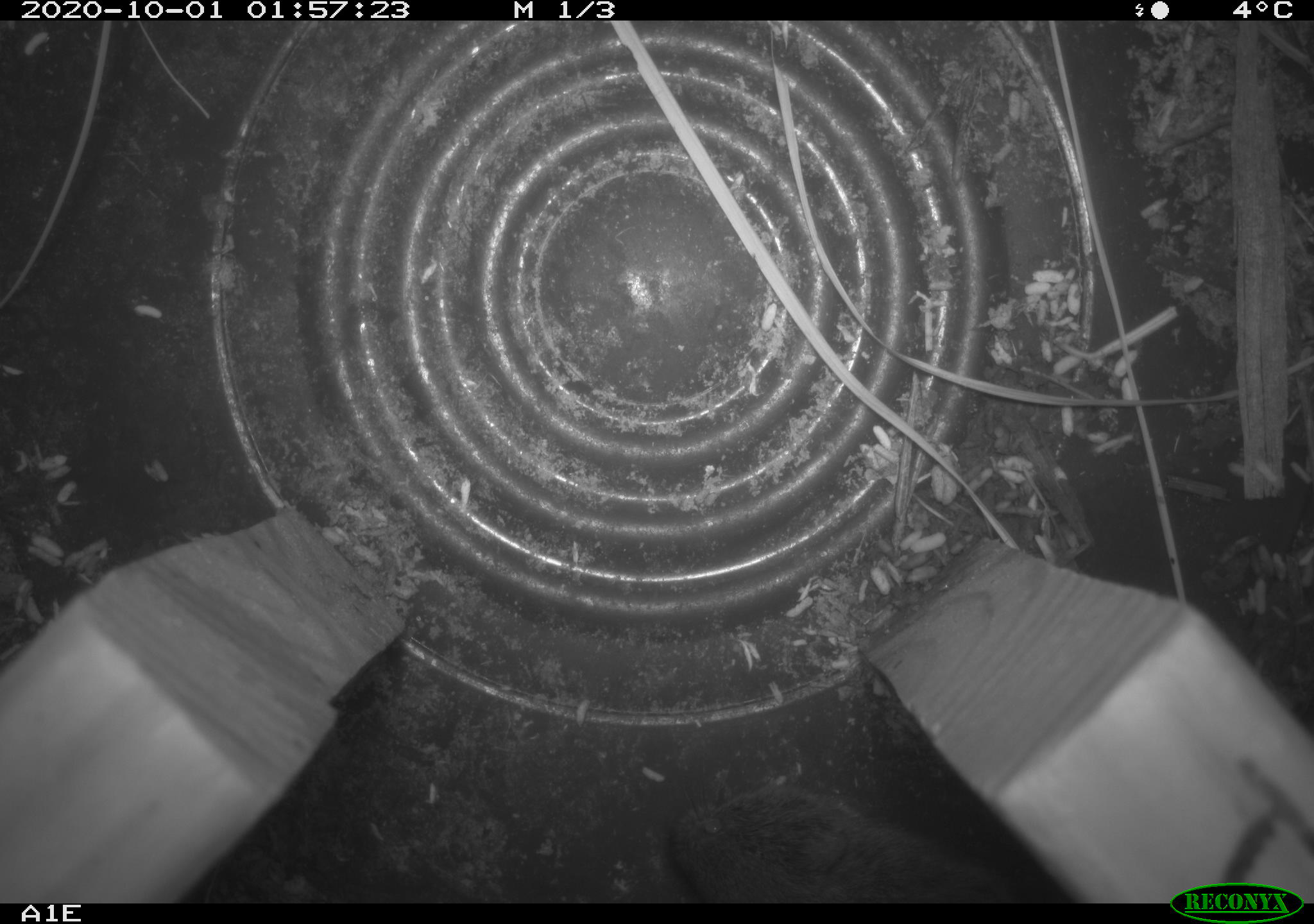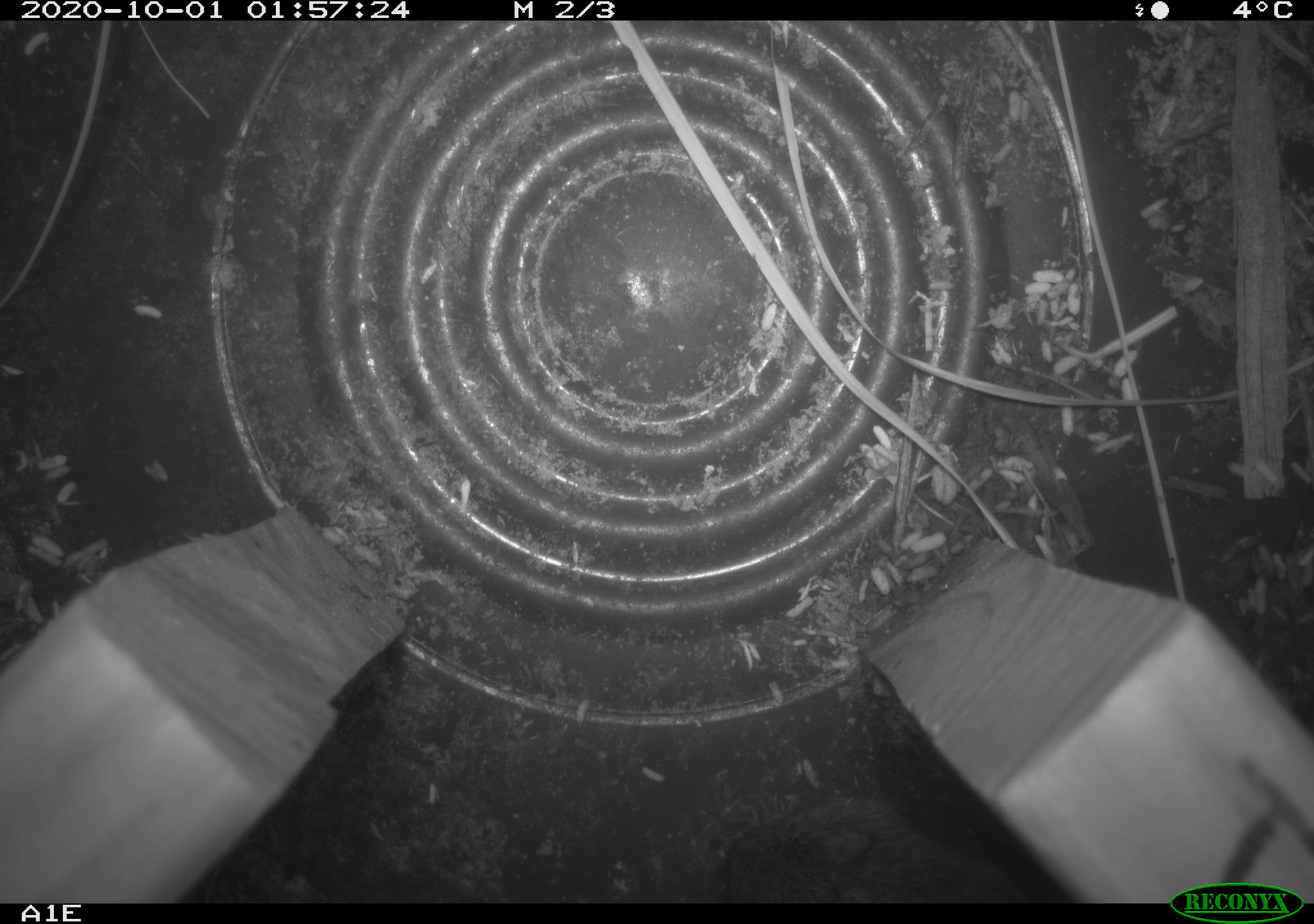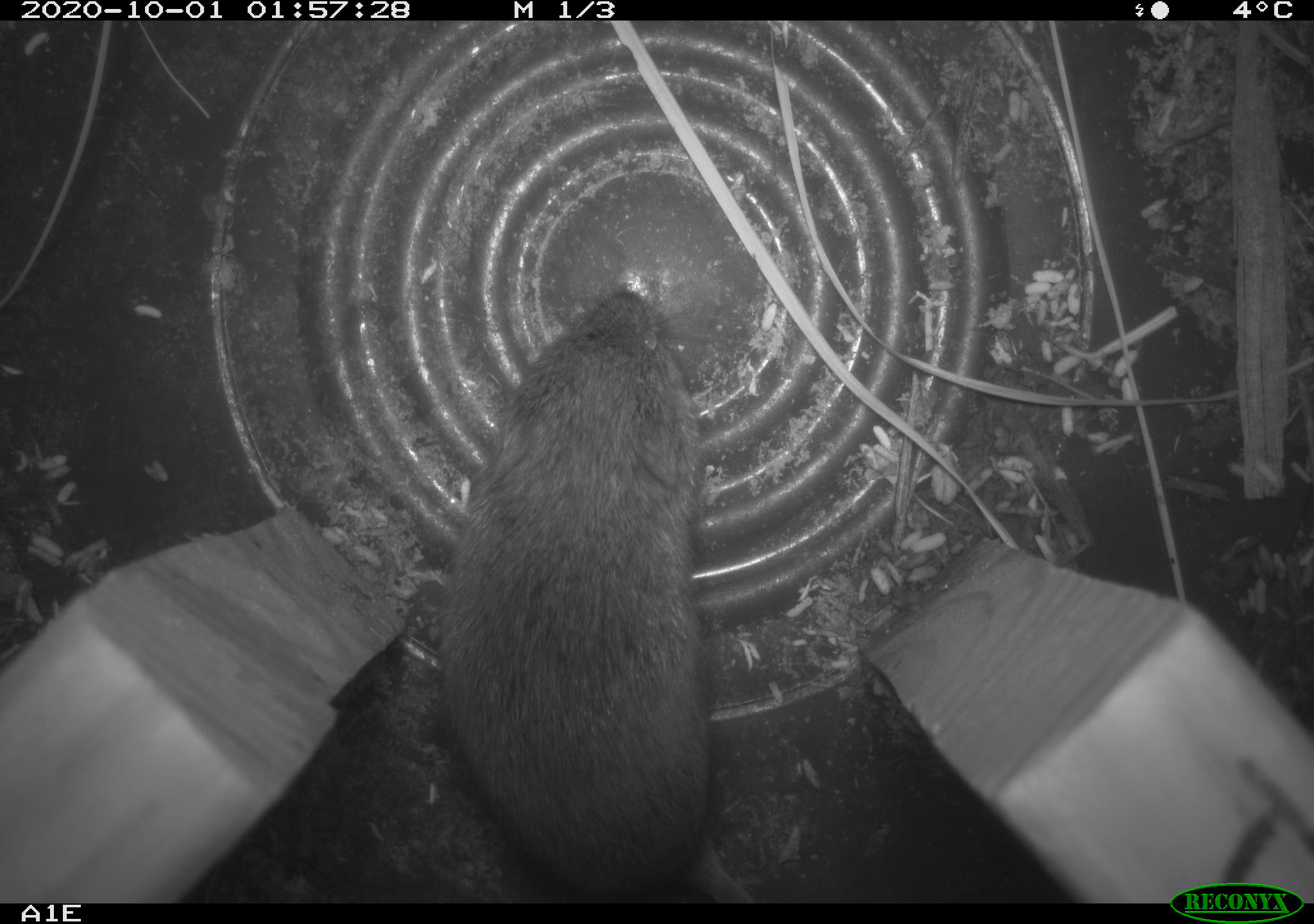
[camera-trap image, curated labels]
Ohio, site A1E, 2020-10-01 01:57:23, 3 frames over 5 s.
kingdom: Animalia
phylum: Chordata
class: Mammalia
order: Rodentia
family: Cricetidae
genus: Microtus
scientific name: Microtus pennsylvanicus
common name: meadow vole